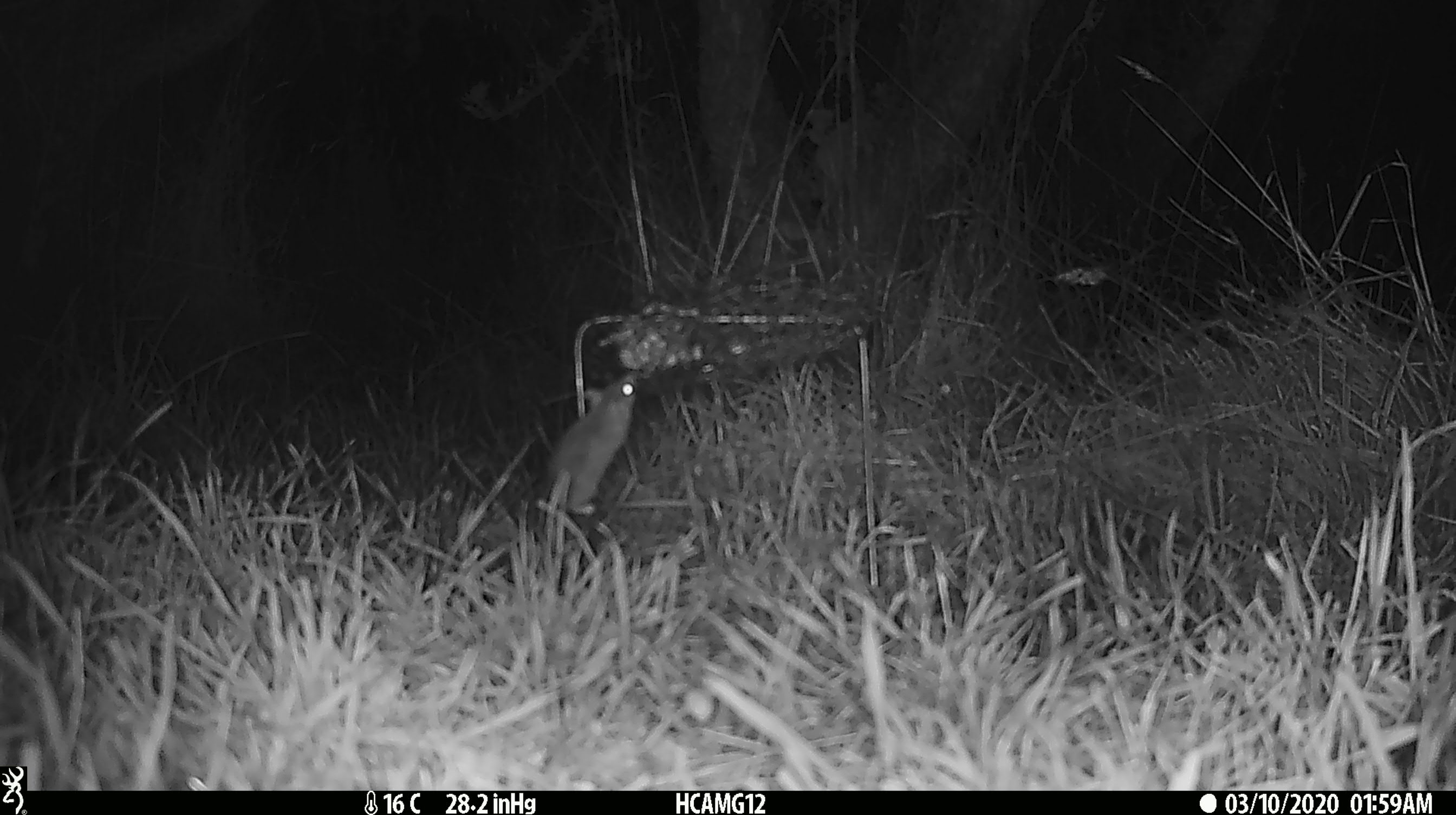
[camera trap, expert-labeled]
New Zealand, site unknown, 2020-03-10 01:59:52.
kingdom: Animalia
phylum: Chordata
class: Mammalia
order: Rodentia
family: Muridae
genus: Mus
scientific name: Mus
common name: mouse